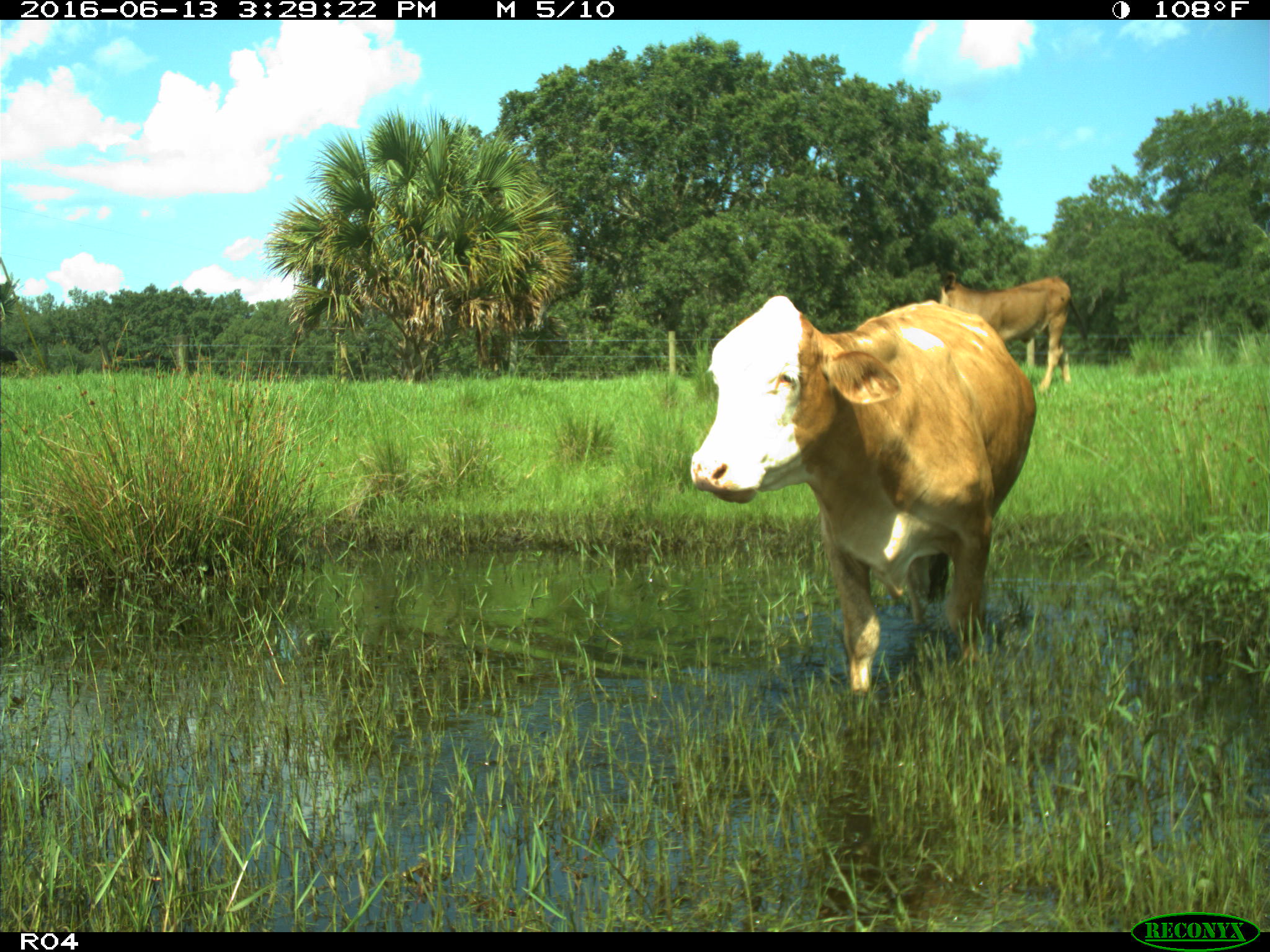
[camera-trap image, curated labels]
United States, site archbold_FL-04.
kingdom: Animalia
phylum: Chordata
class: Mammalia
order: Artiodactyla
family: Bovidae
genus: Bos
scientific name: Bos taurus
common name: domestic cow